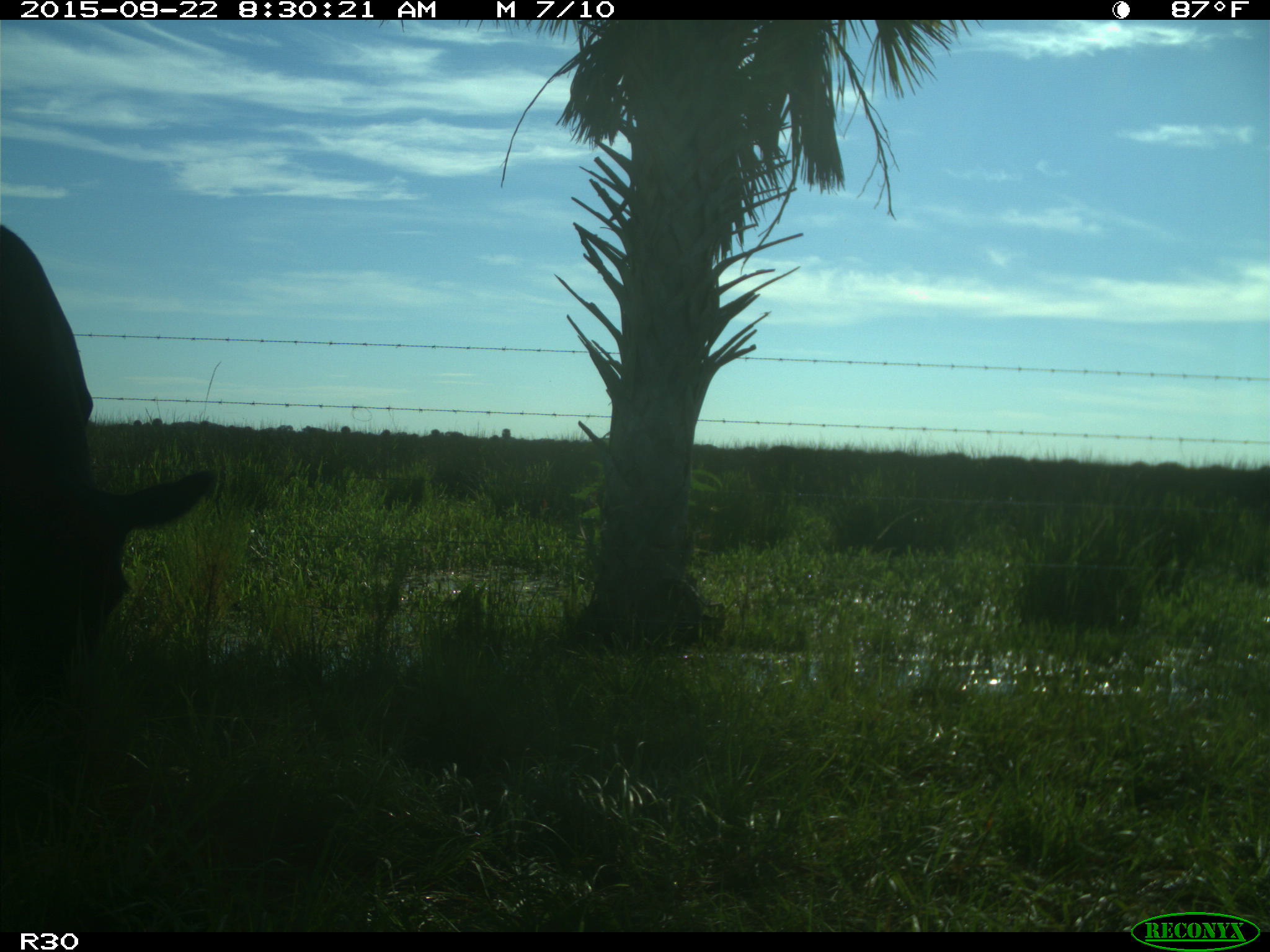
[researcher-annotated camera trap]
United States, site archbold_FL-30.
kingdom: Animalia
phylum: Chordata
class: Mammalia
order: Artiodactyla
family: Bovidae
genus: Bos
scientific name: Bos taurus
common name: domestic cow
Bos taurus (domestic cow).